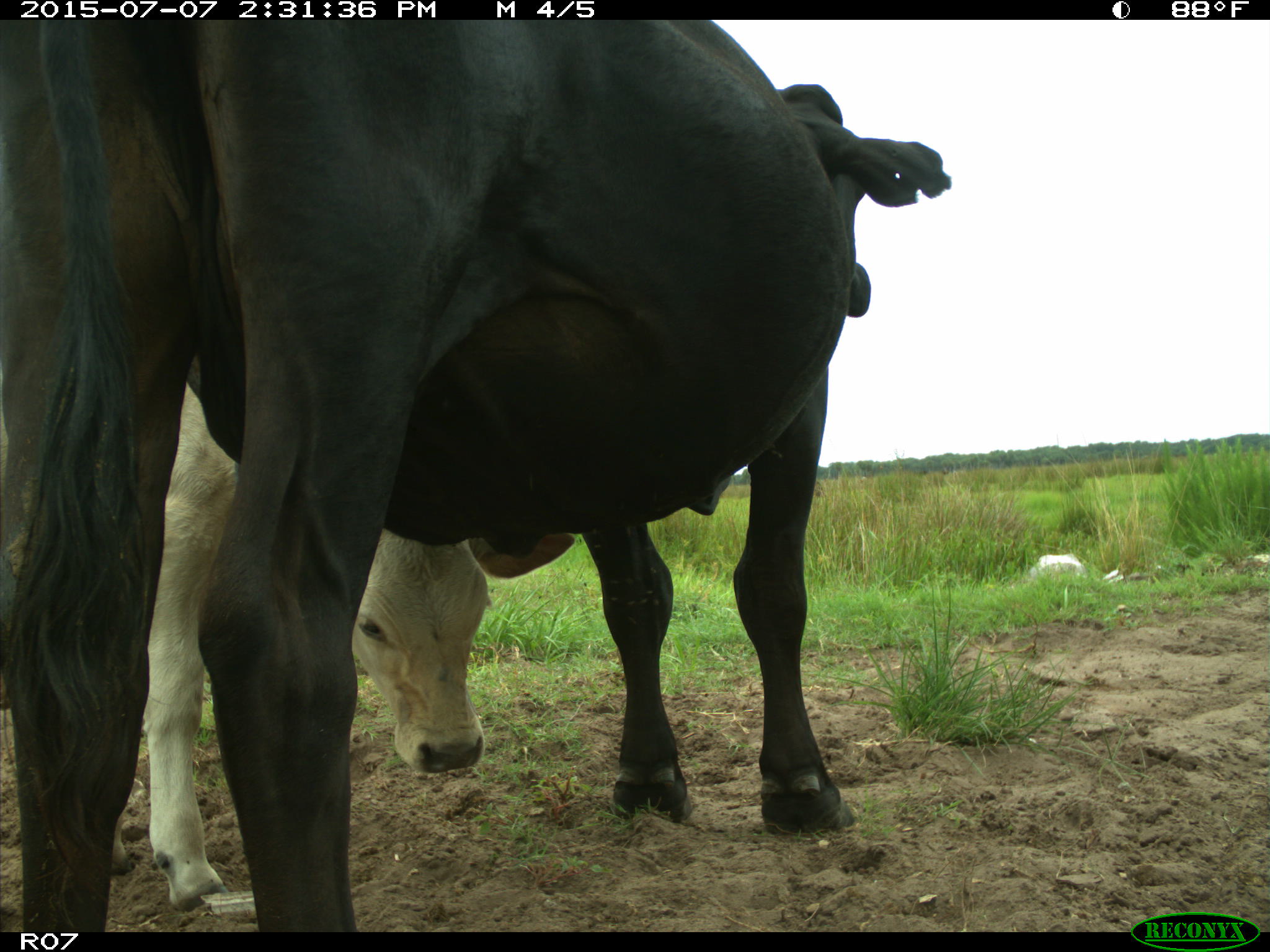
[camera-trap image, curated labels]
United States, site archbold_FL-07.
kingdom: Animalia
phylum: Chordata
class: Mammalia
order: Artiodactyla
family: Bovidae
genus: Bos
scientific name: Bos taurus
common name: domestic cow